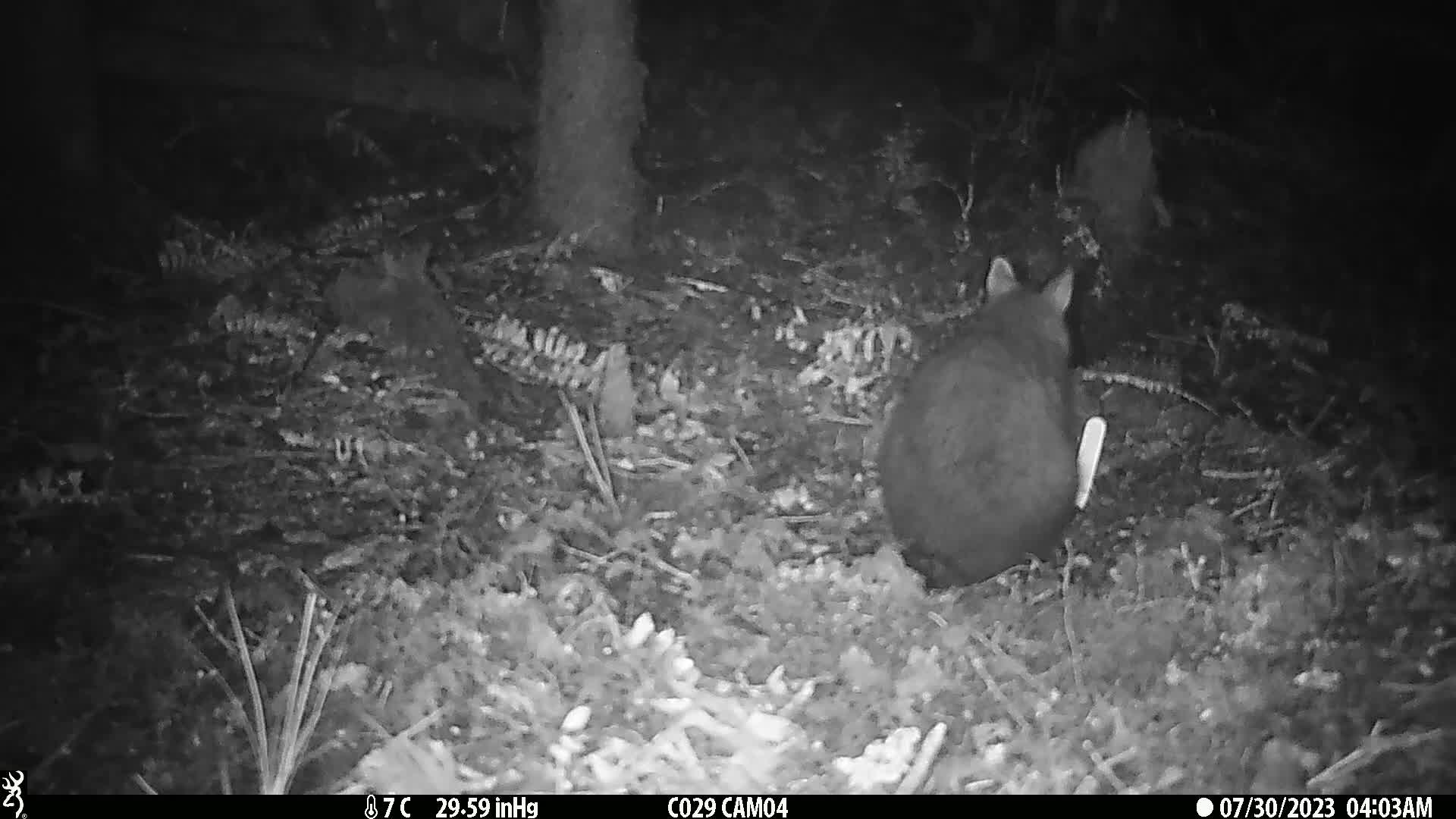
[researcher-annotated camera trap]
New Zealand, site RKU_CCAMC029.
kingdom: Animalia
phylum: Chordata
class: Mammalia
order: Diprotodontia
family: Phalangeridae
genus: Trichosurus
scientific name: Trichosurus vulpecula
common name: common brushtail possum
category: possum